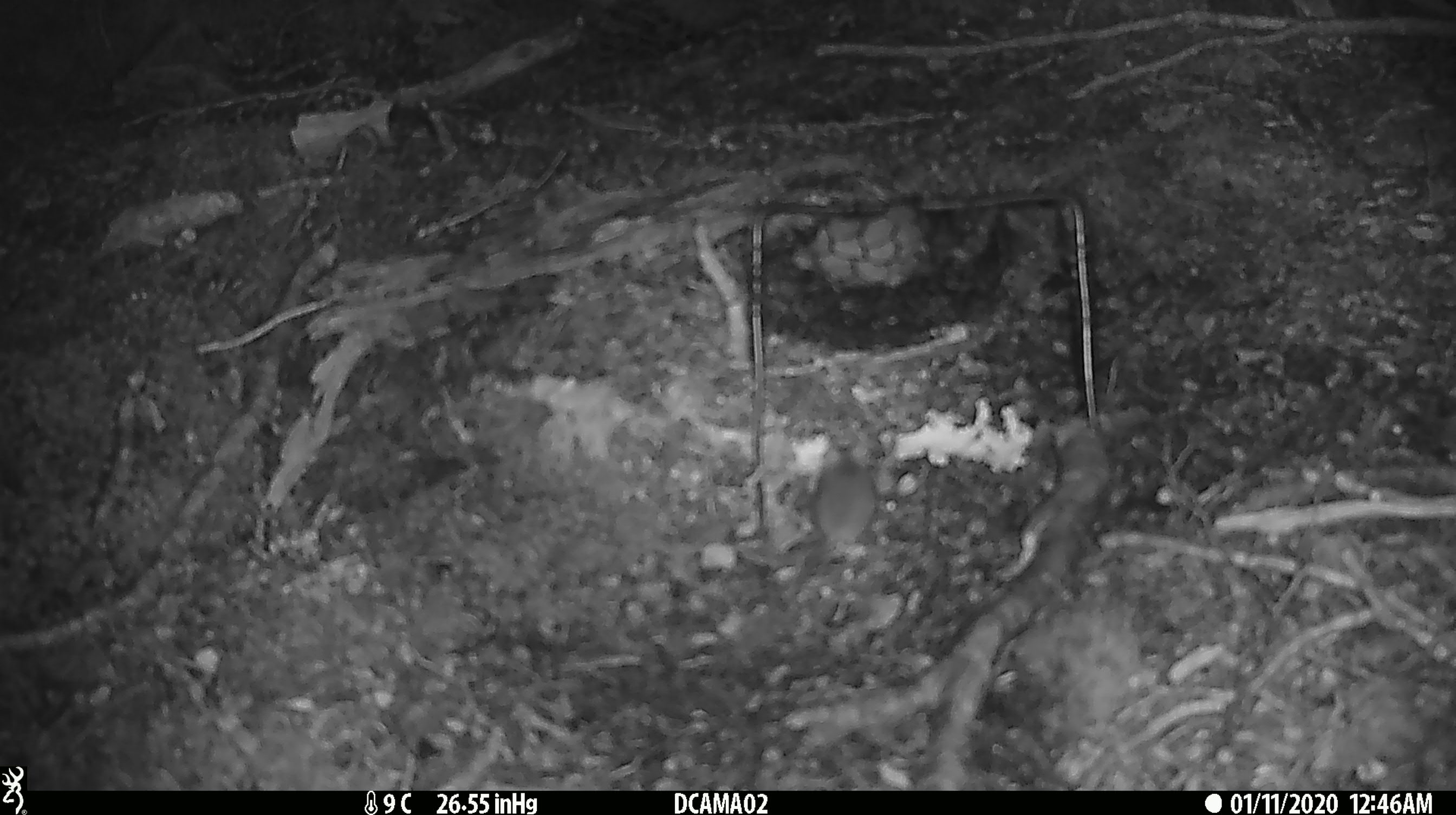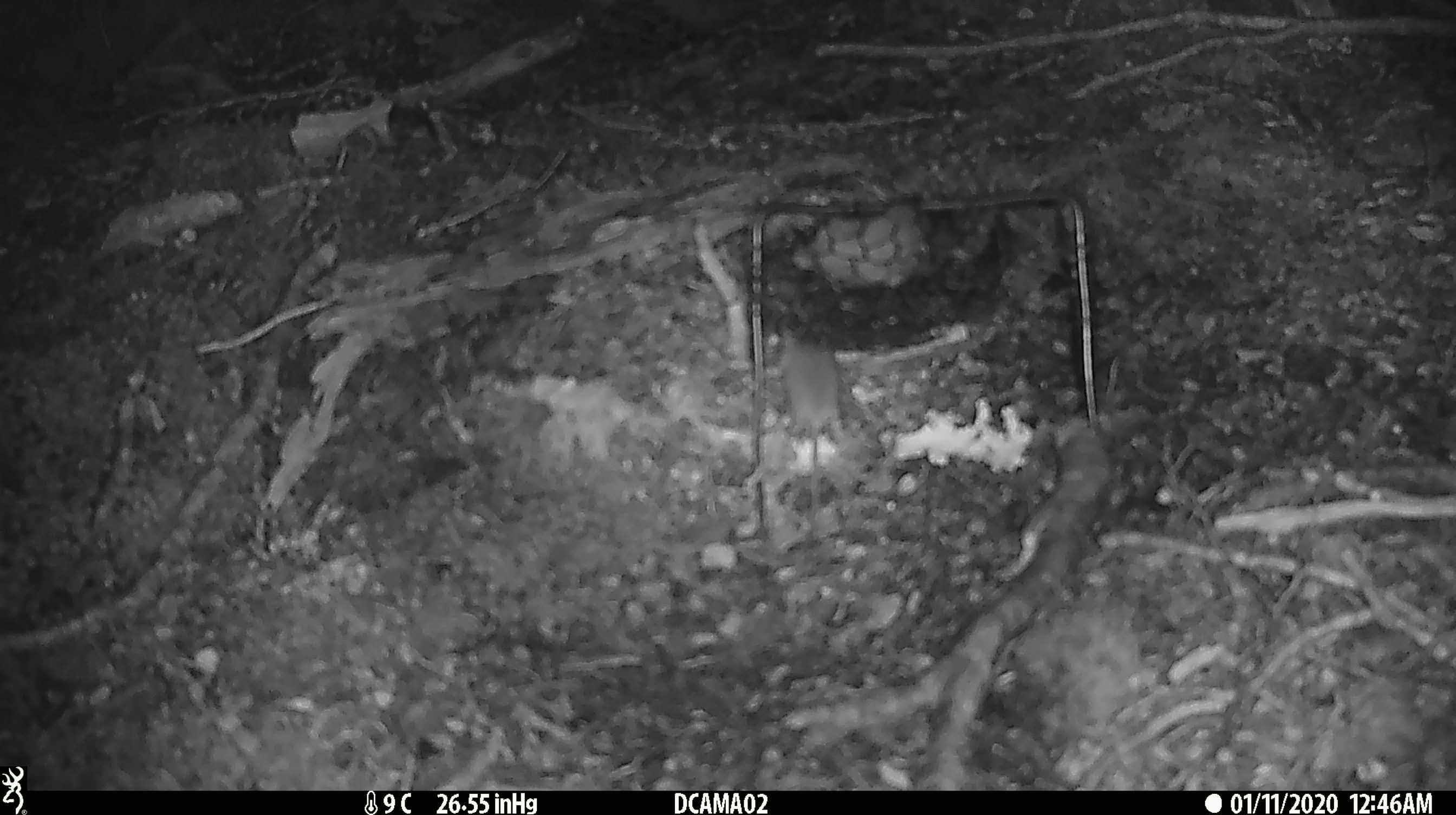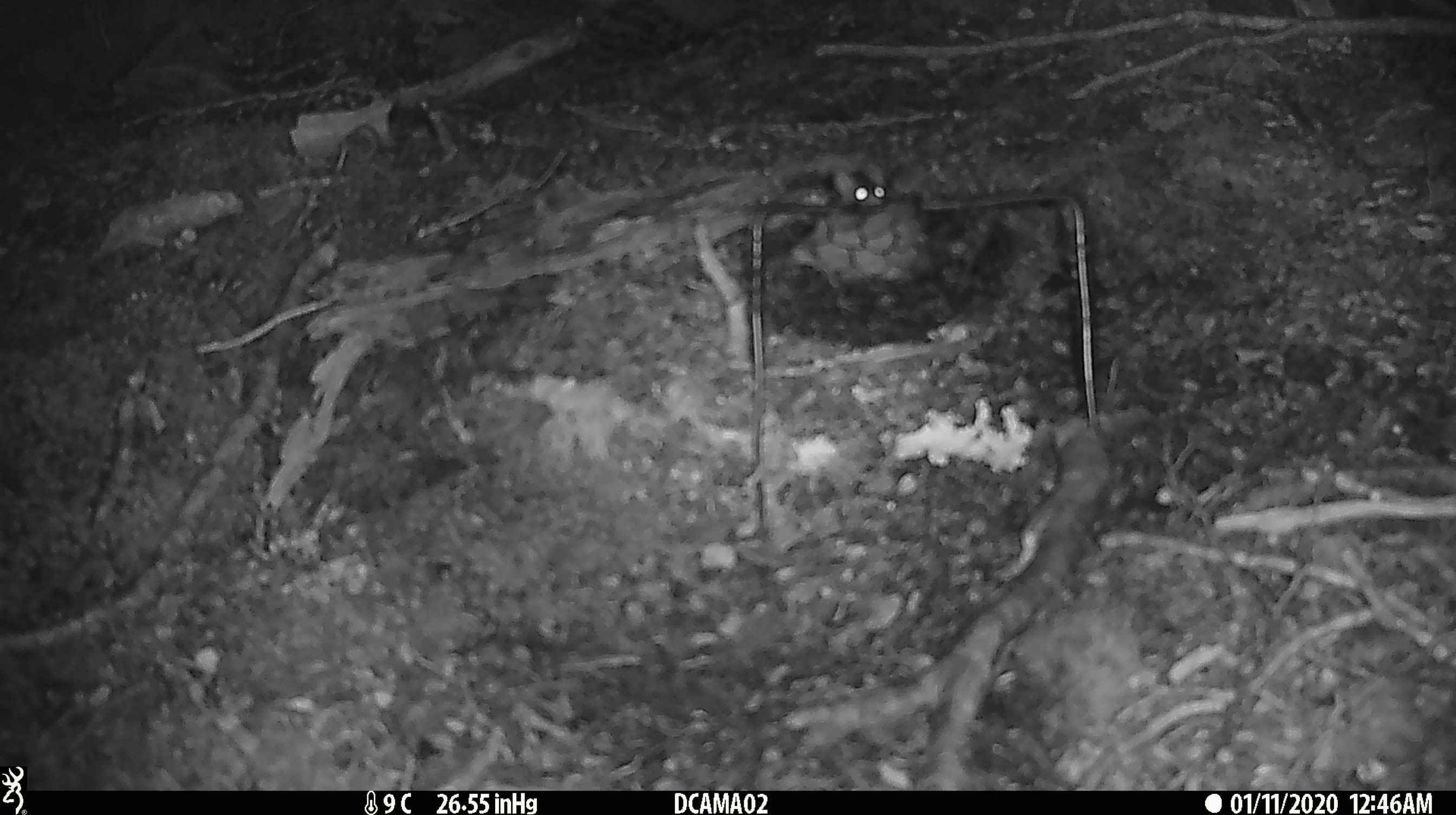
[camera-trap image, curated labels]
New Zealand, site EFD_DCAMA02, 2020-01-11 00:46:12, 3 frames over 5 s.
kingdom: Animalia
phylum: Chordata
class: Mammalia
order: Rodentia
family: Muridae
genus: Mus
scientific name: Mus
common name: mouse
Mouse (Mus).